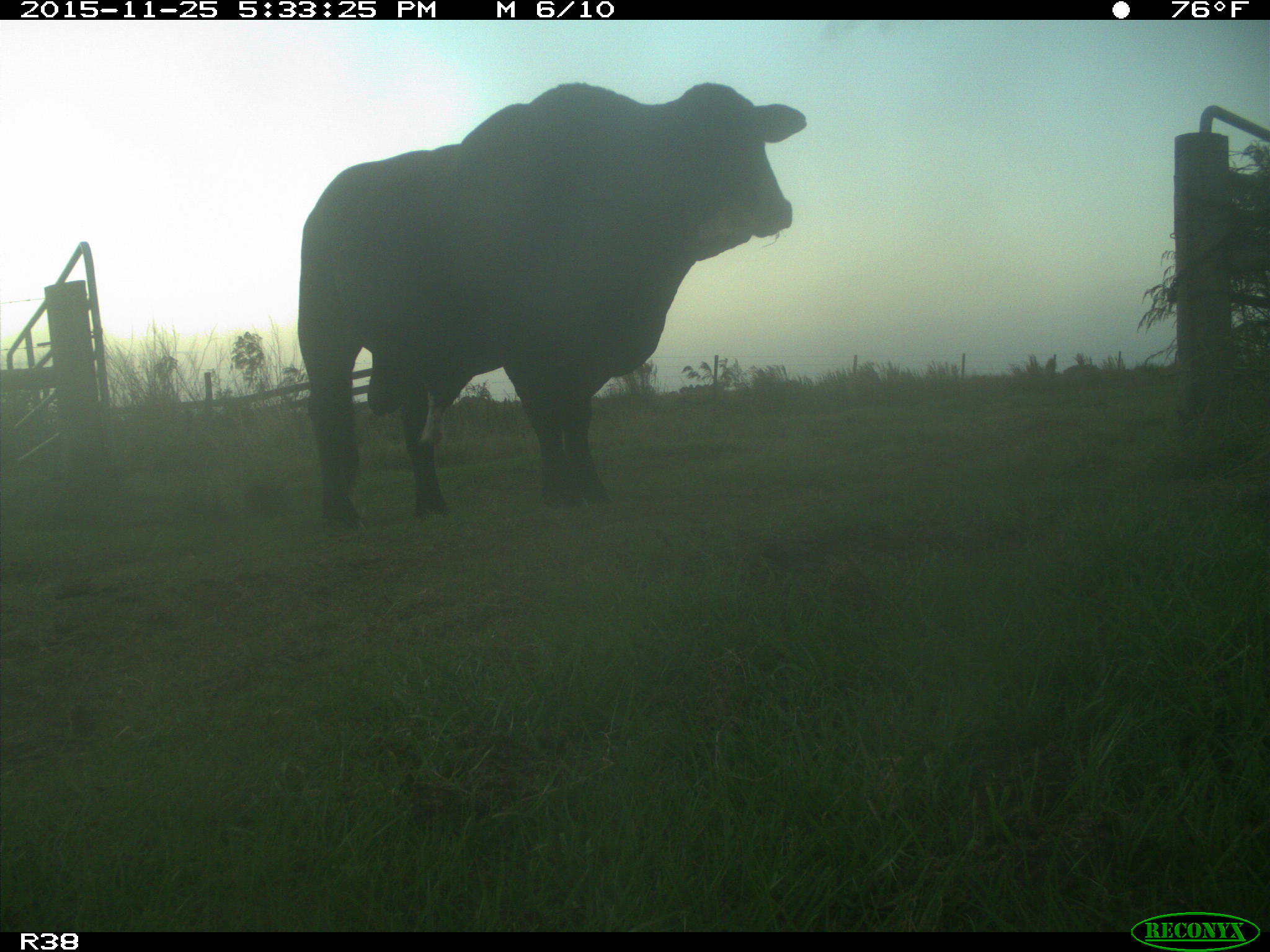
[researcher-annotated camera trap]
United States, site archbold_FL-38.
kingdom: Animalia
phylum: Chordata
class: Mammalia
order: Artiodactyla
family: Bovidae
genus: Bos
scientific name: Bos taurus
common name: domestic cow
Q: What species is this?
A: Bos taurus (domestic cow).